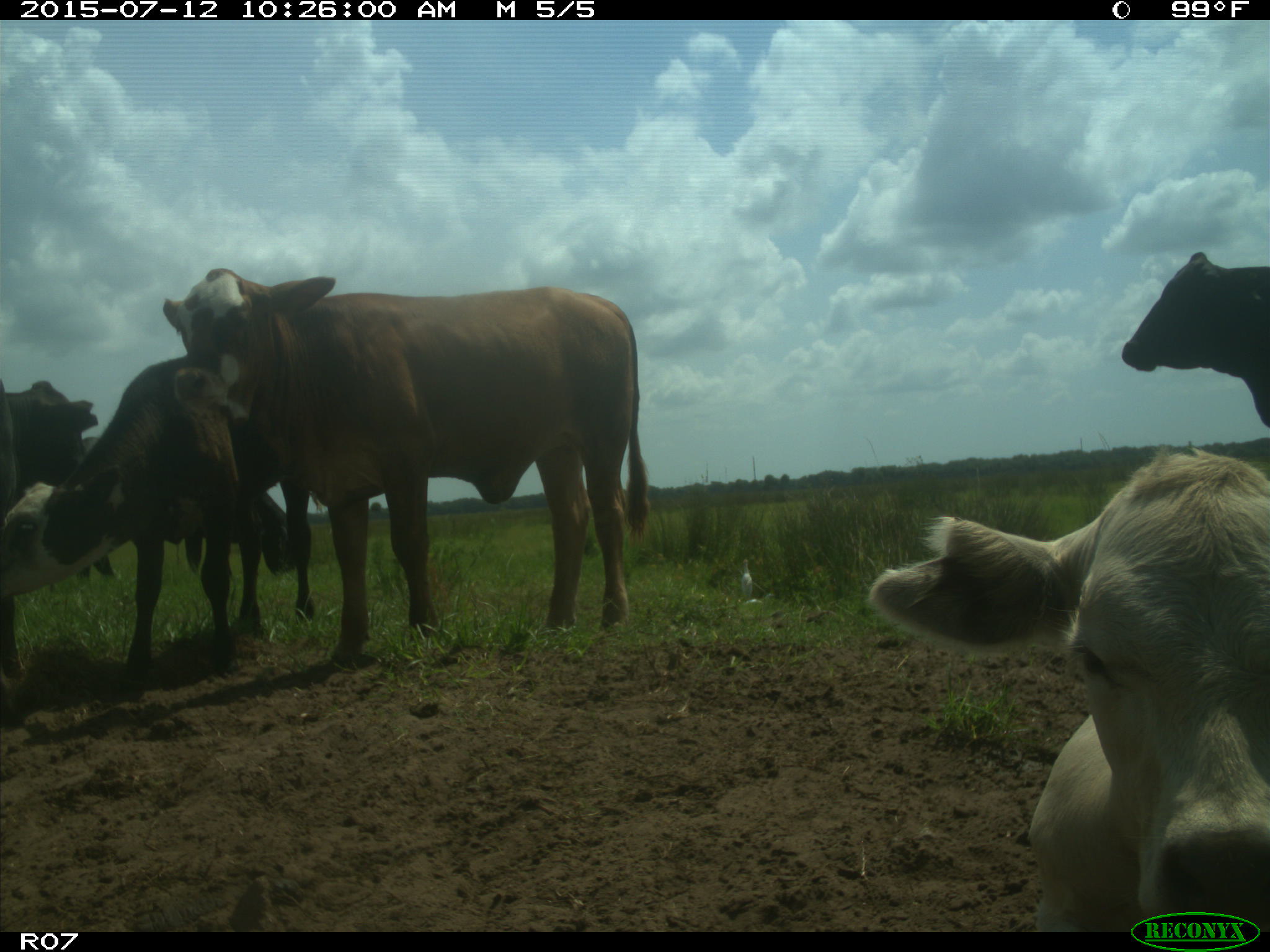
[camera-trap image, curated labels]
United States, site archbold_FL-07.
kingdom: Animalia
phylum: Chordata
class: Mammalia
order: Artiodactyla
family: Bovidae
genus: Bos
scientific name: Bos taurus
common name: domestic cow